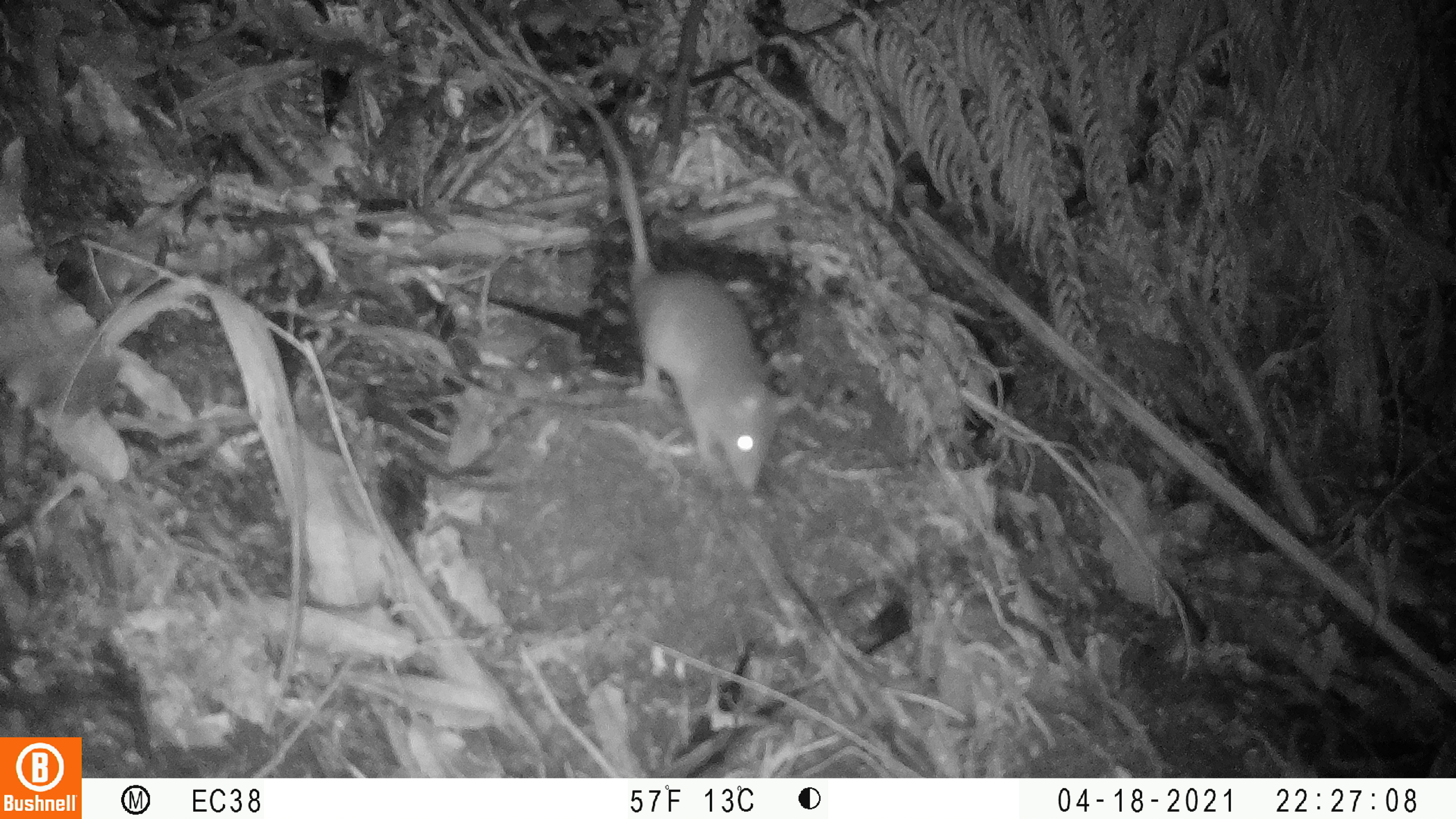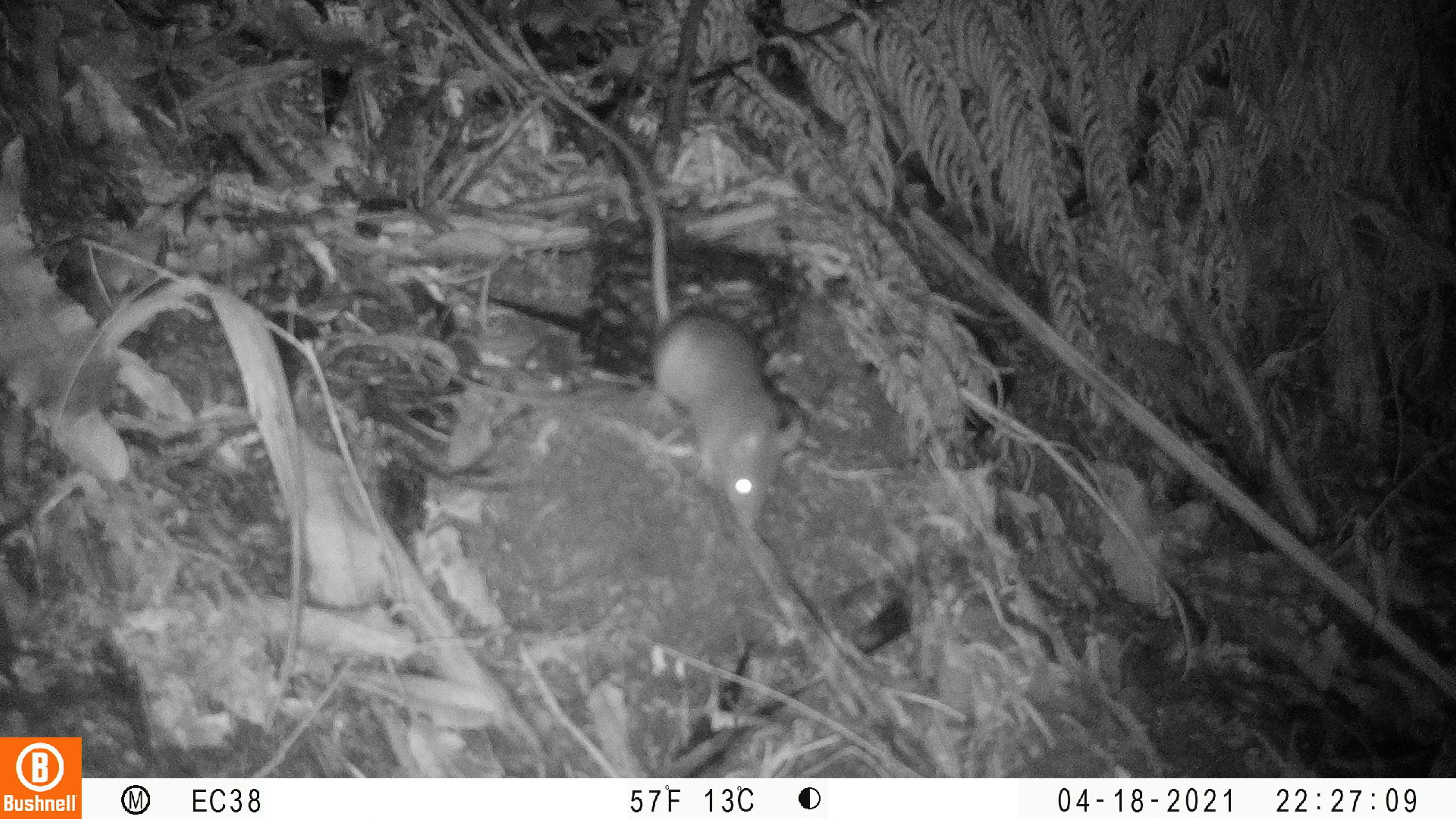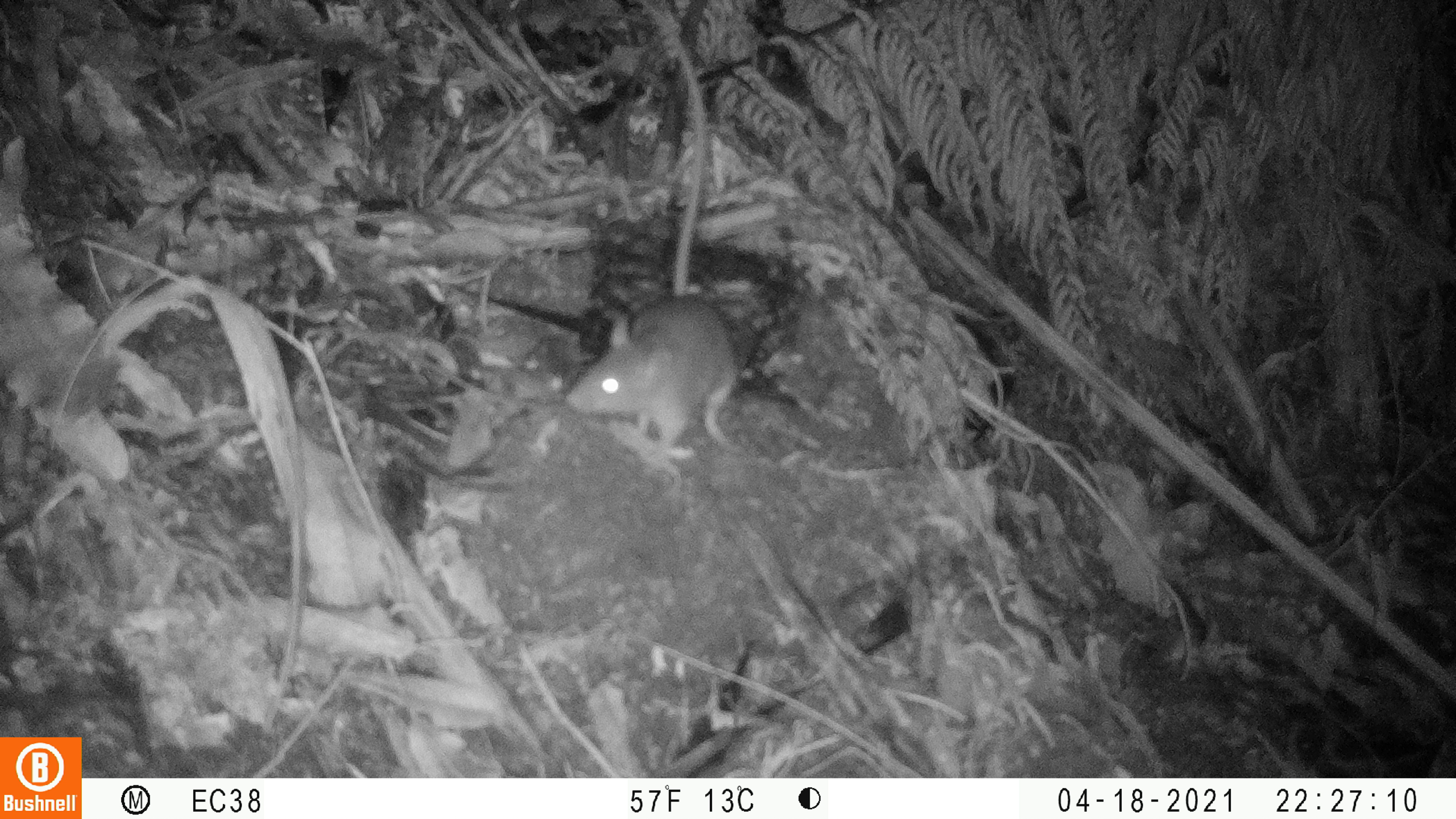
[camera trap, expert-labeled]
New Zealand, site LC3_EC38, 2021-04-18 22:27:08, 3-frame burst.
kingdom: Animalia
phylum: Chordata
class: Mammalia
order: Rodentia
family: Muridae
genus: Rattus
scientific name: Rattus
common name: rat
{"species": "rat (Rattus)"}